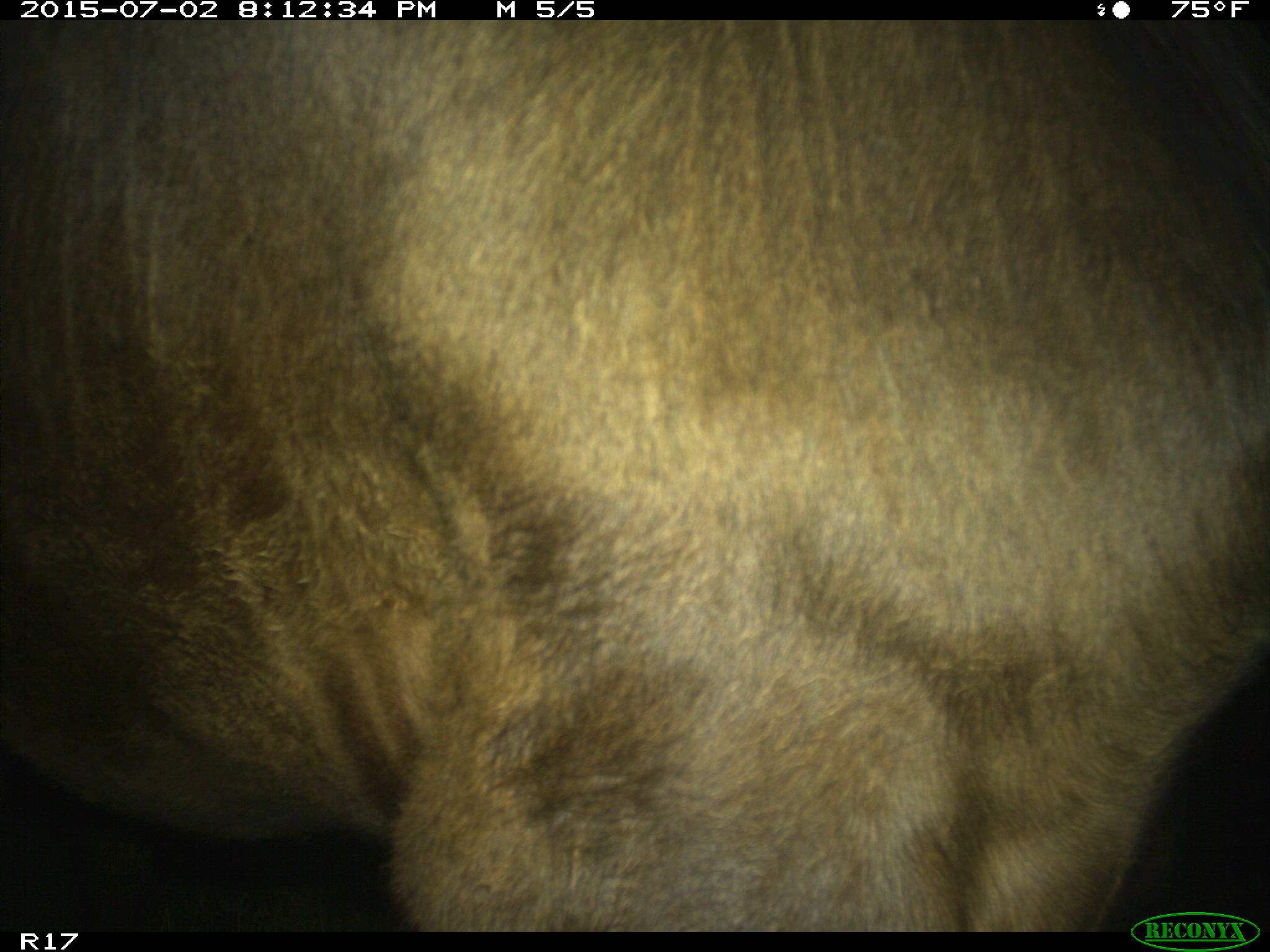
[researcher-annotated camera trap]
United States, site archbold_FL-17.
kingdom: Animalia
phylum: Chordata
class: Mammalia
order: Artiodactyla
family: Bovidae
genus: Bos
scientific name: Bos taurus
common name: domestic cow